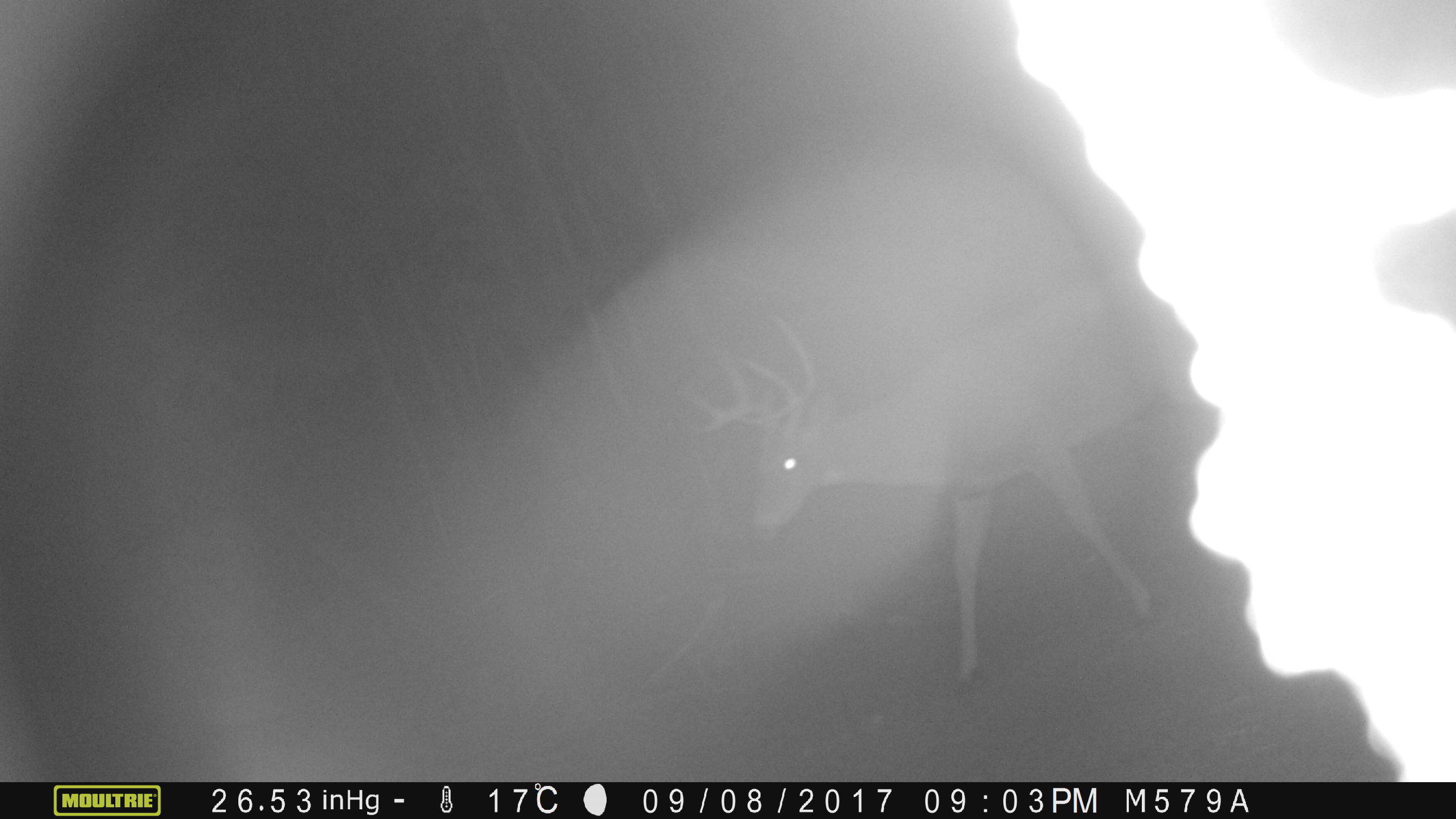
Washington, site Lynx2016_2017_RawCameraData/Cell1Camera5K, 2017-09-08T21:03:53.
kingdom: Animalia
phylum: Chordata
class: Mammalia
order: Artiodactyla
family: Cervidae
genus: Odocoileus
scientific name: Odocoileus virginianus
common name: white-tailed deer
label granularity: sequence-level